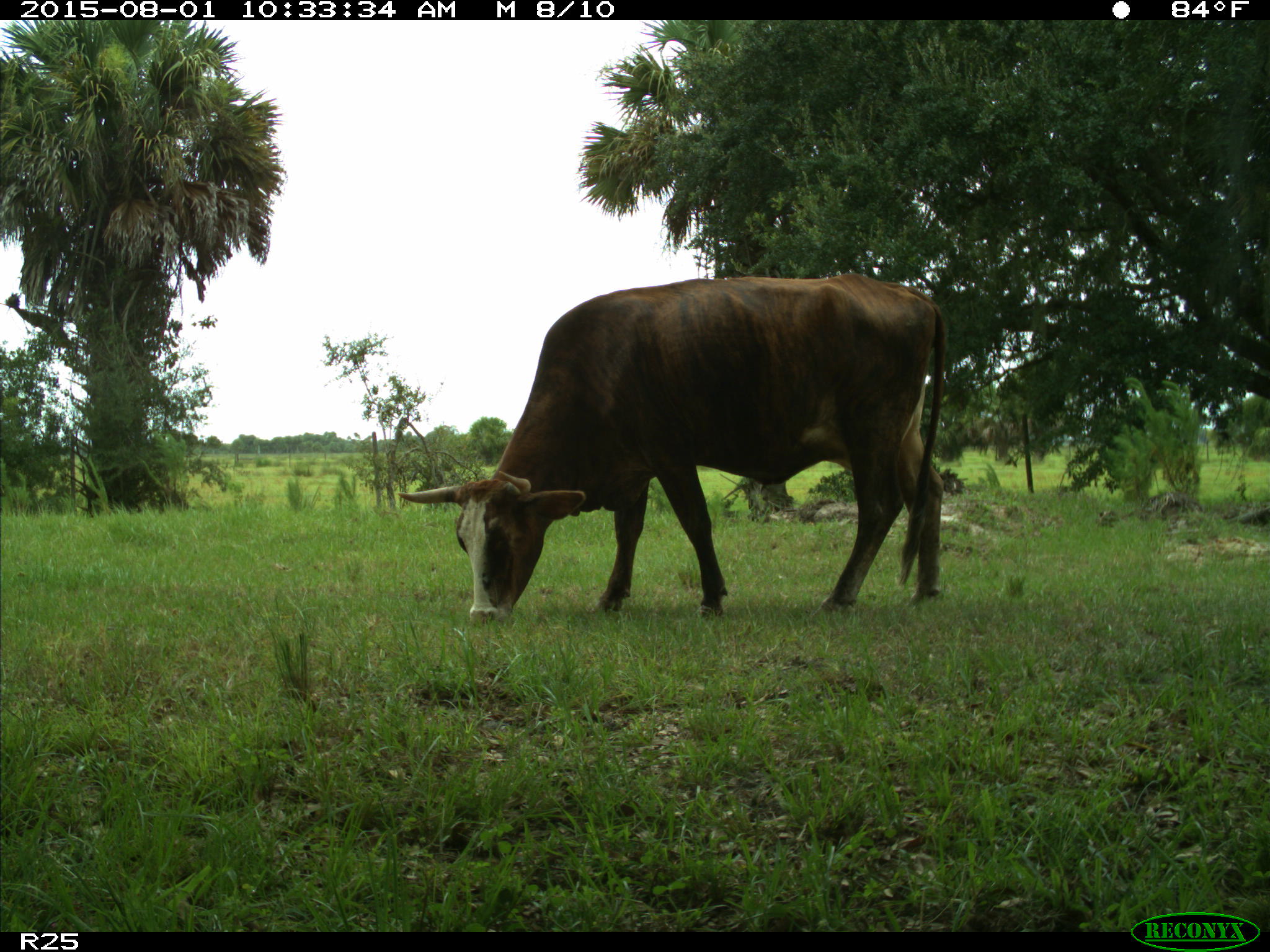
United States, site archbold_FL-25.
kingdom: Animalia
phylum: Chordata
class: Mammalia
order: Artiodactyla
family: Bovidae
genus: Bos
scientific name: Bos taurus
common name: domestic cow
Bos taurus (domestic cow).